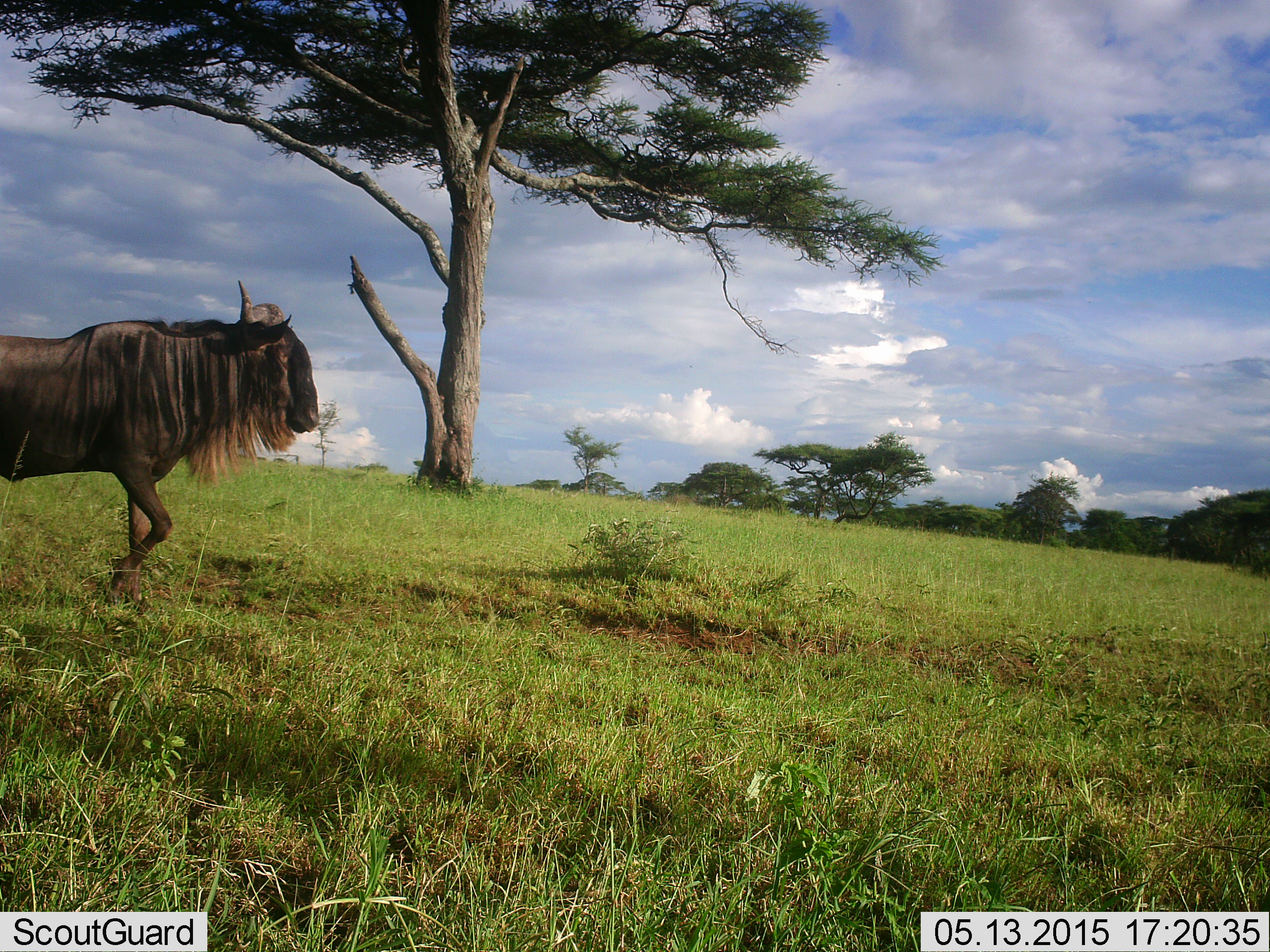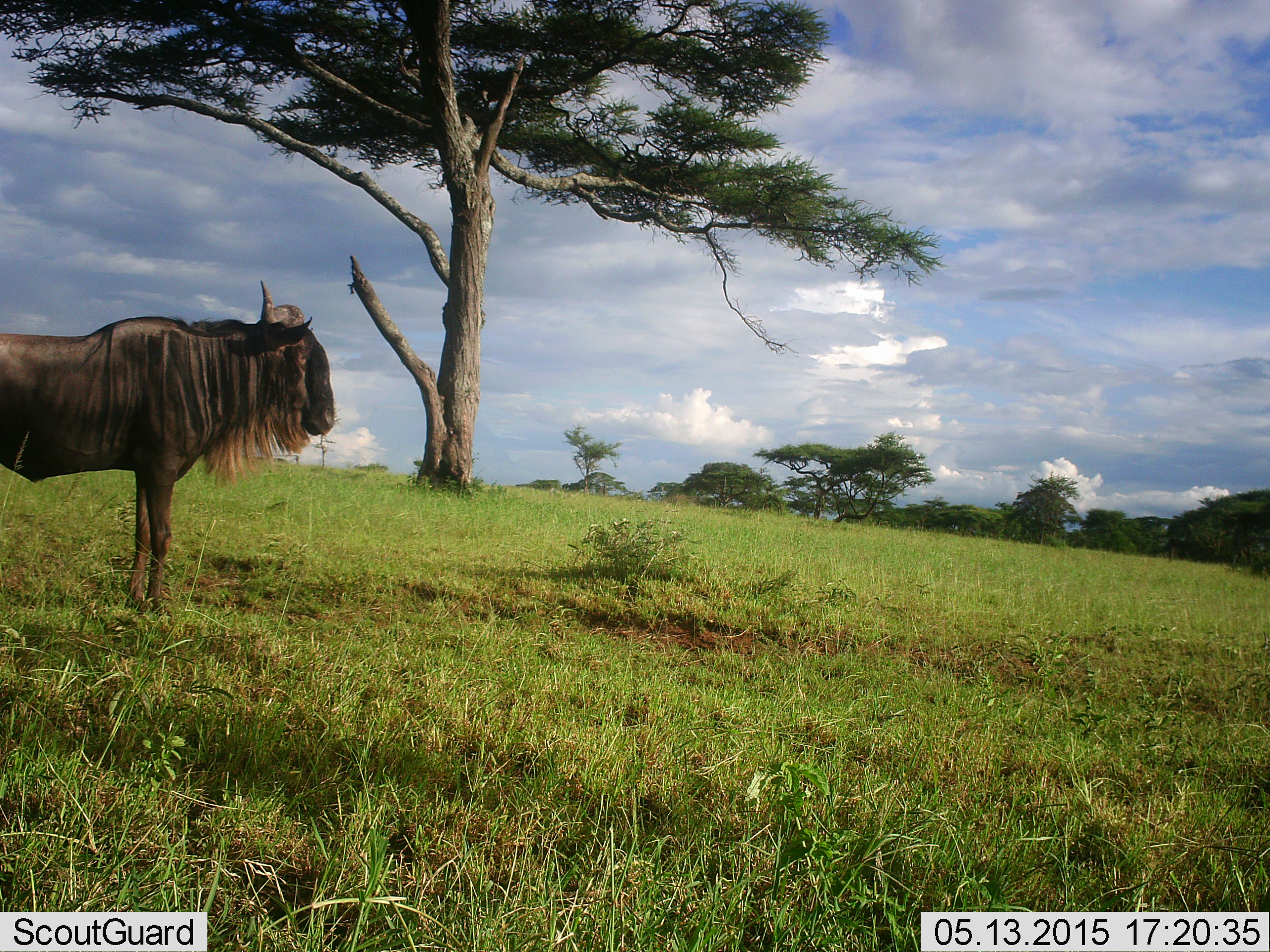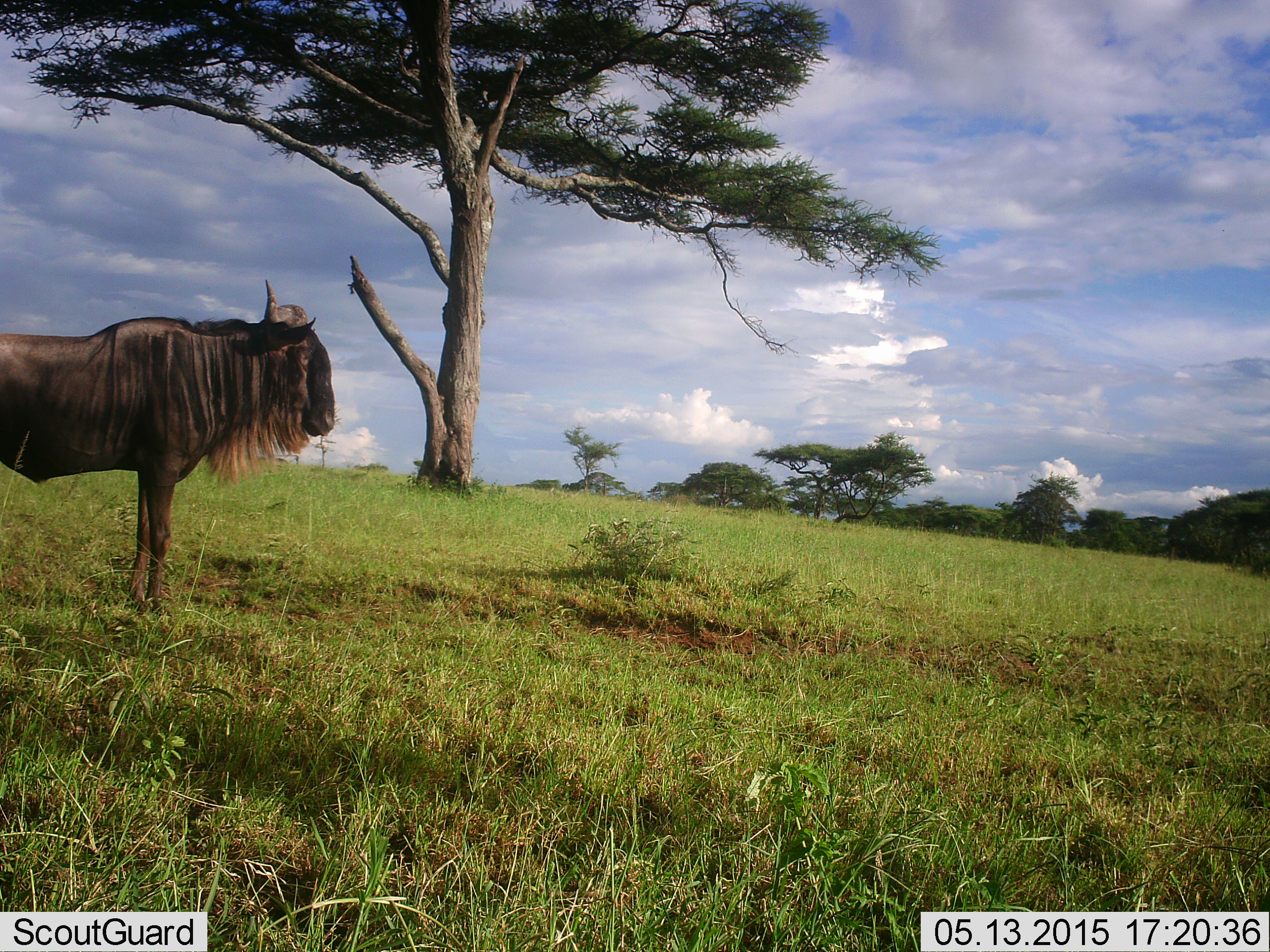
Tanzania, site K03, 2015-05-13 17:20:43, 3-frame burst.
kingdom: Animalia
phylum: Chordata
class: Mammalia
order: Artiodactyla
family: Bovidae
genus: Connochaetes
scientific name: Connochaetes taurinus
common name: blue wildebeest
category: wildebeest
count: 1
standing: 80%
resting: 0%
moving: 20%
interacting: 0%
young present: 0%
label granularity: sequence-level